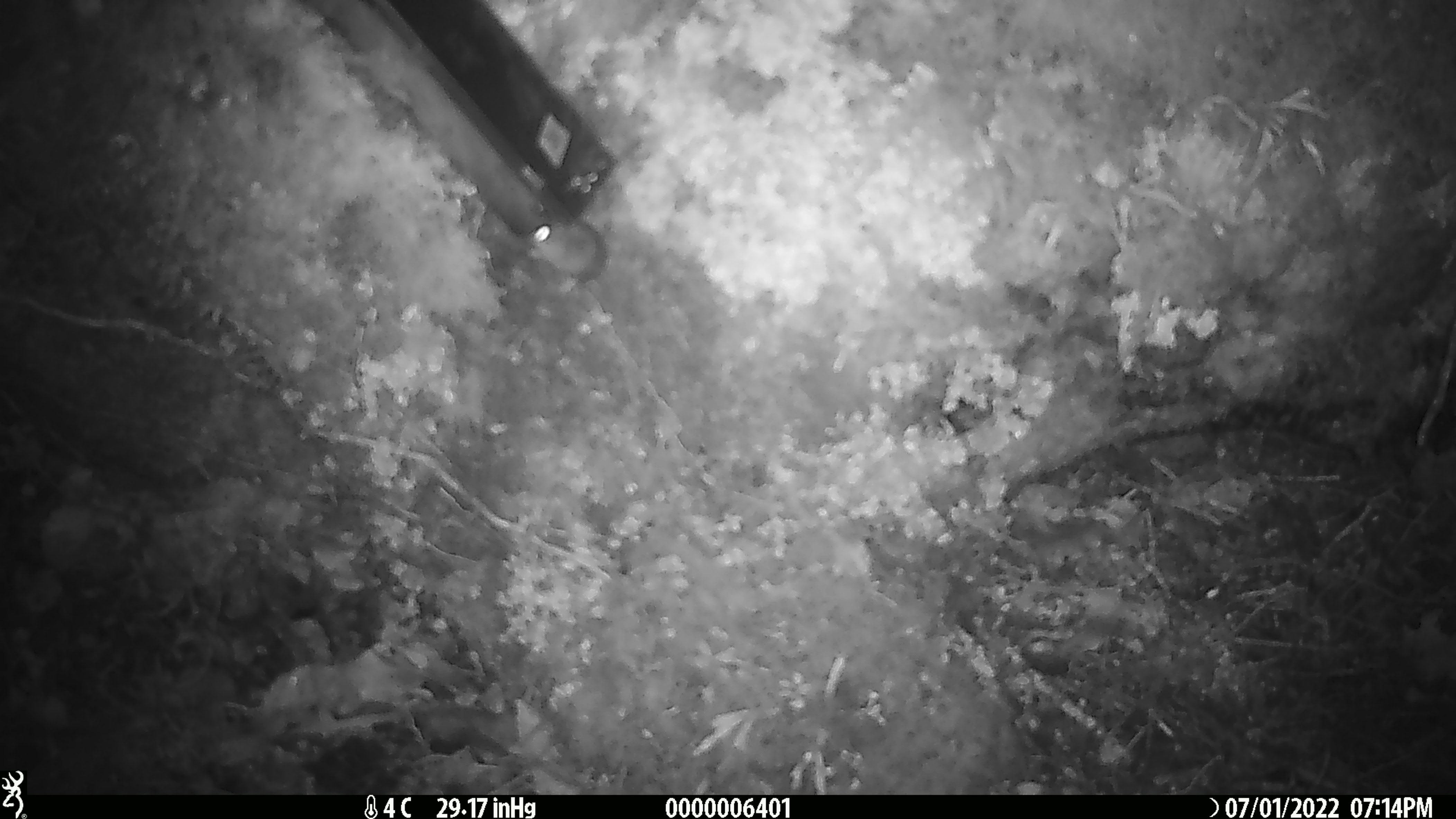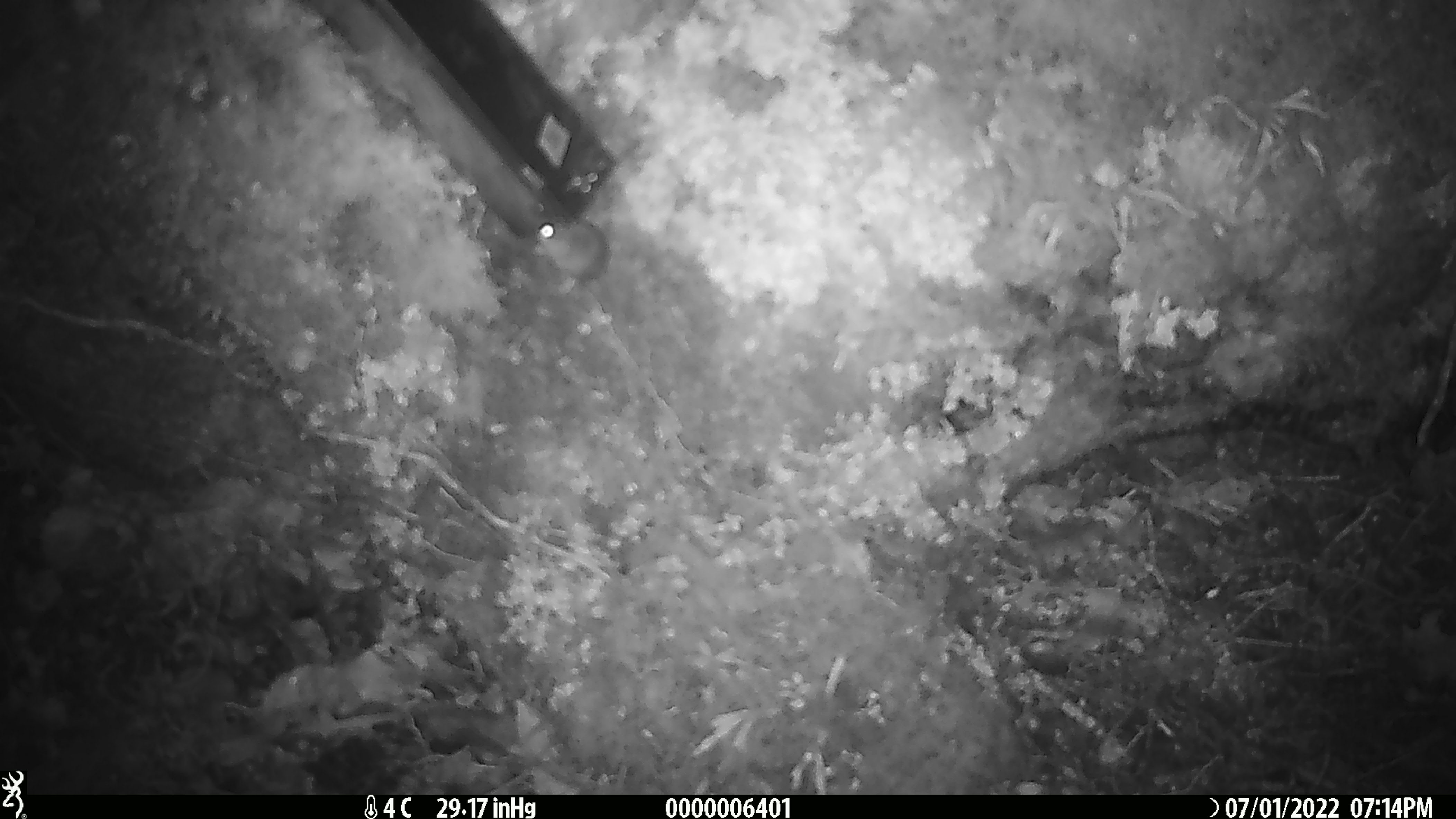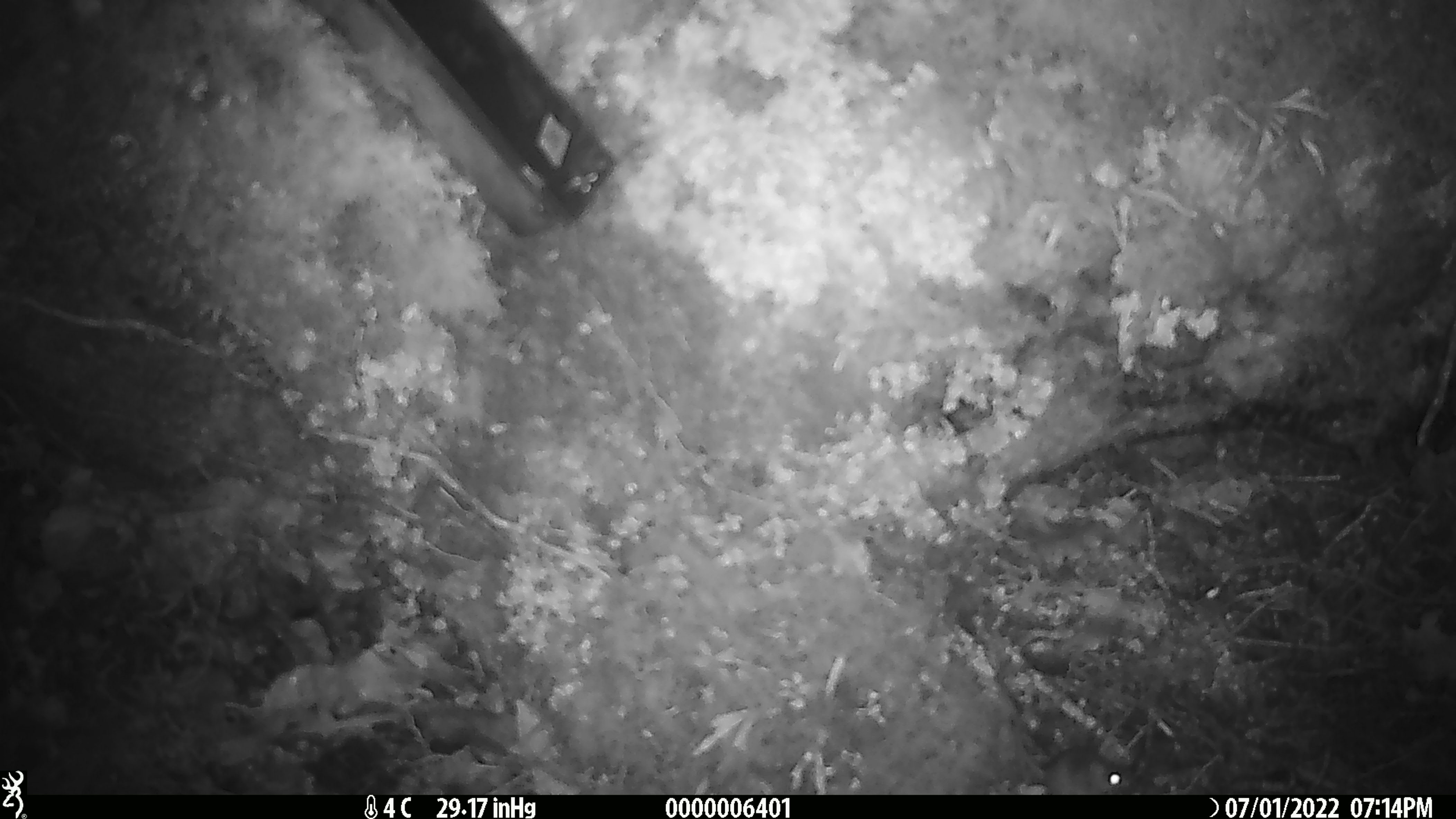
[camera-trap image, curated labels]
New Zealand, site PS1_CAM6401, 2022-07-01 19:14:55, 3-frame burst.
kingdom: Animalia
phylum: Chordata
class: Mammalia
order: Rodentia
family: Muridae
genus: Mus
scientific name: Mus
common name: mouse